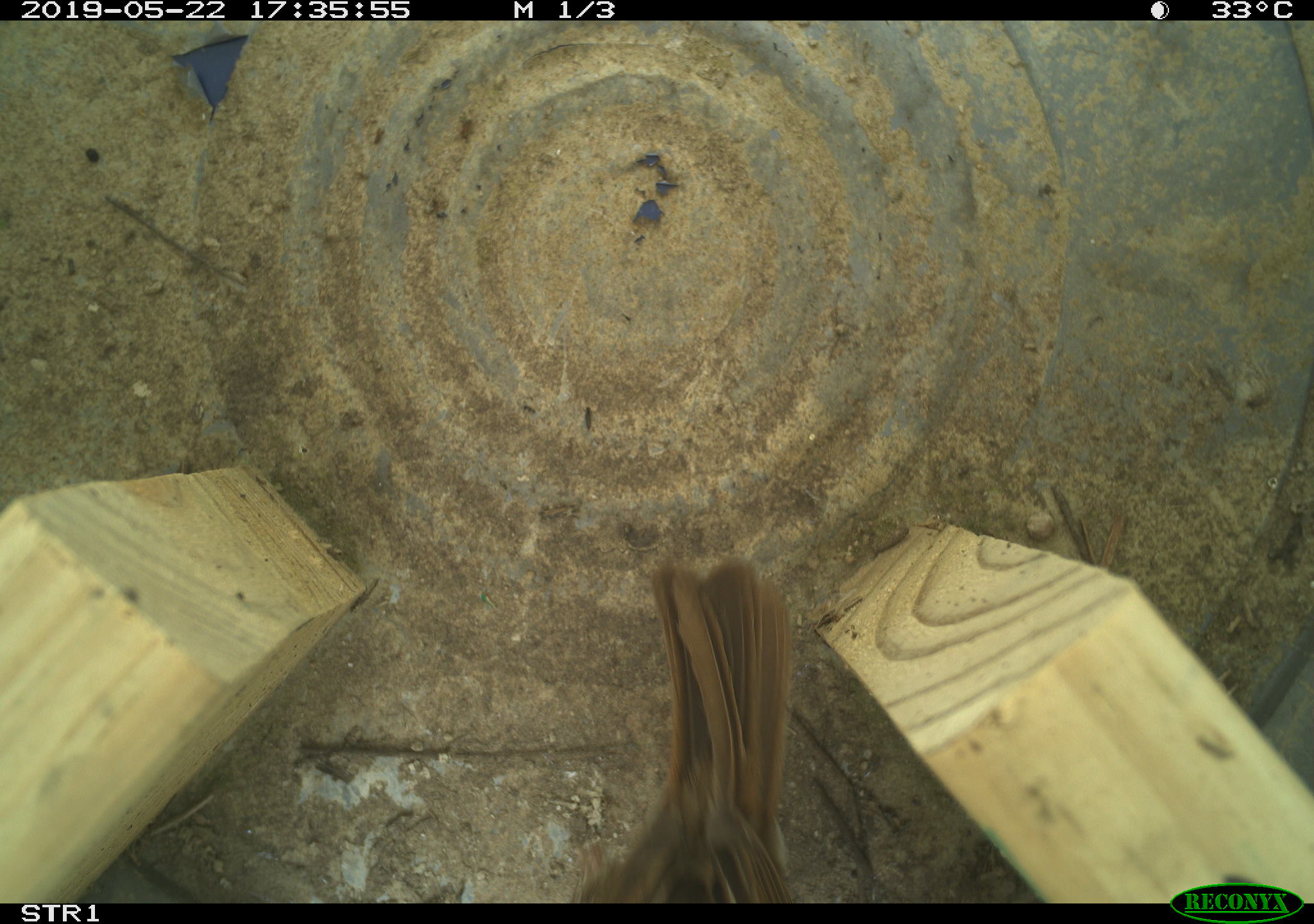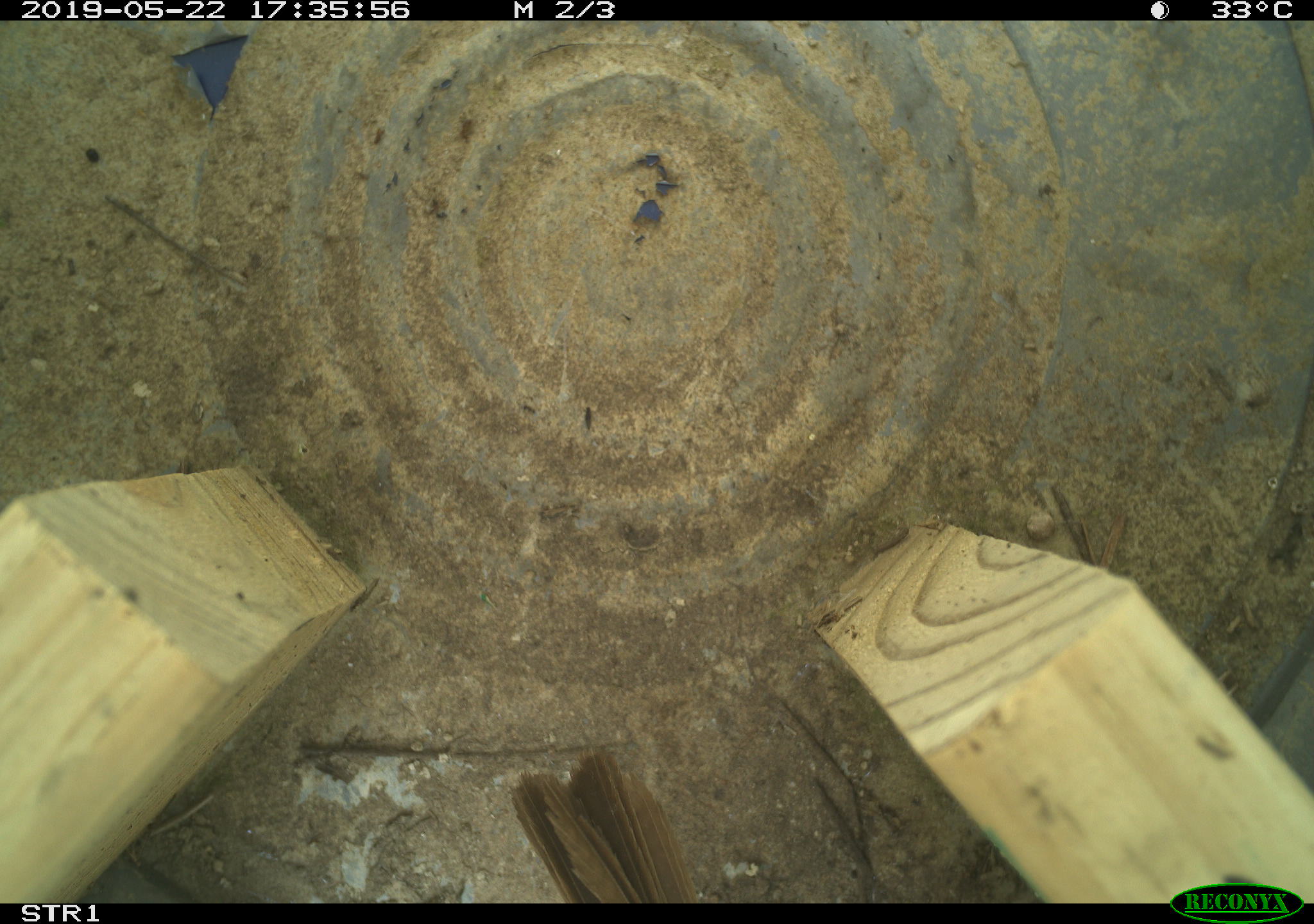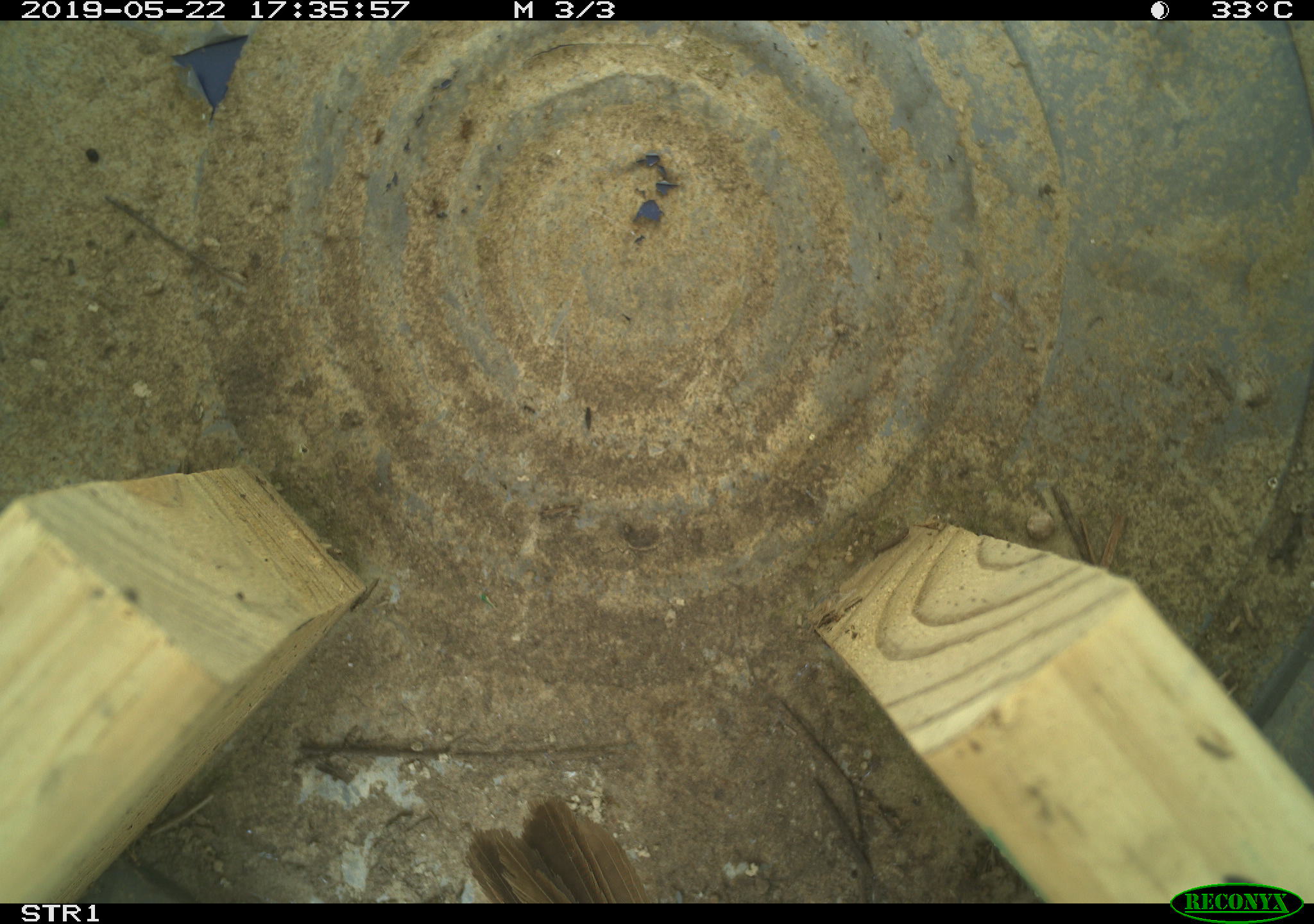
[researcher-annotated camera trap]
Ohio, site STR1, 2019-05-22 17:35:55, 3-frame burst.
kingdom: Animalia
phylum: Chordata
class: Aves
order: Passeriformes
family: Passerellidae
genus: Melospiza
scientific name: Melospiza melodia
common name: song sparrow